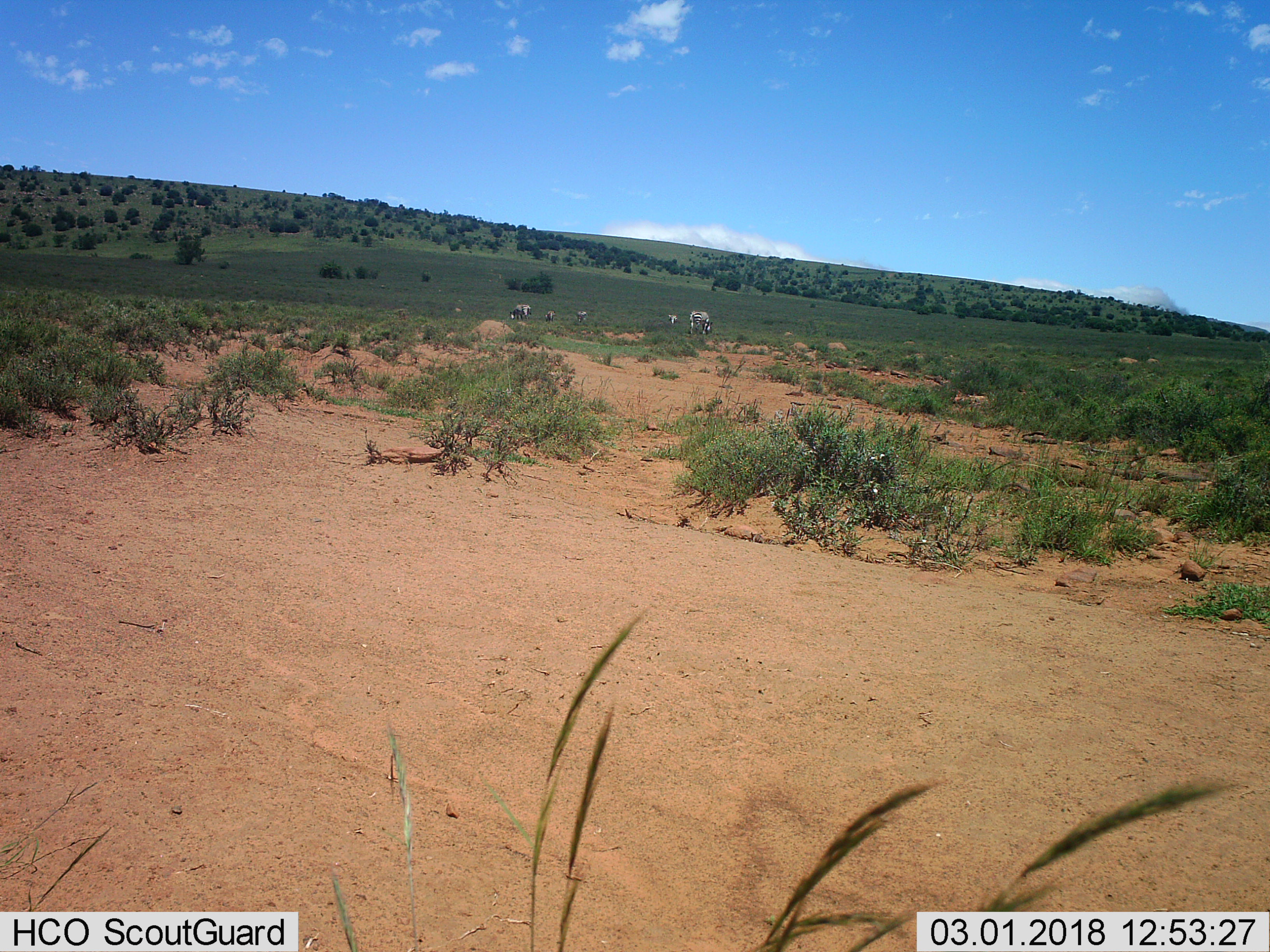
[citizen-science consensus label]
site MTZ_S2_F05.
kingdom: Animalia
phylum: Chordata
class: Mammalia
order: Perissodactyla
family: Equidae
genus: Equus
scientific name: Equus zebra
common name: mountain zebra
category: zebramountain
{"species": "zebramountain (mountain zebra) (Equus zebra)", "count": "5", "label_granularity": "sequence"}